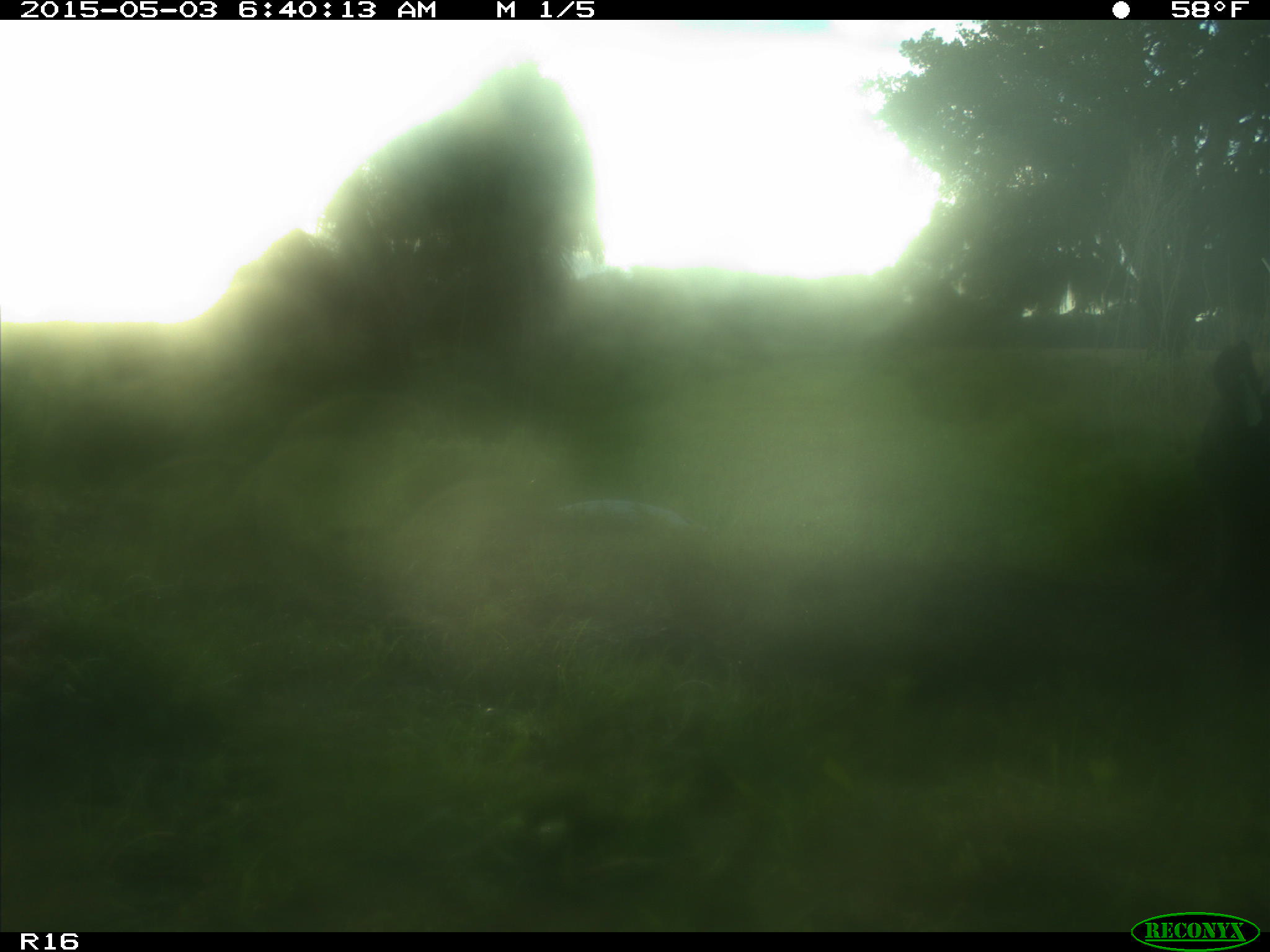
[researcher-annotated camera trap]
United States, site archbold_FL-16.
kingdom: Animalia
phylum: Chordata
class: Mammalia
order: Artiodactyla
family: Bovidae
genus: Bos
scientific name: Bos taurus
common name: domestic cow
Bos taurus (domestic cow).